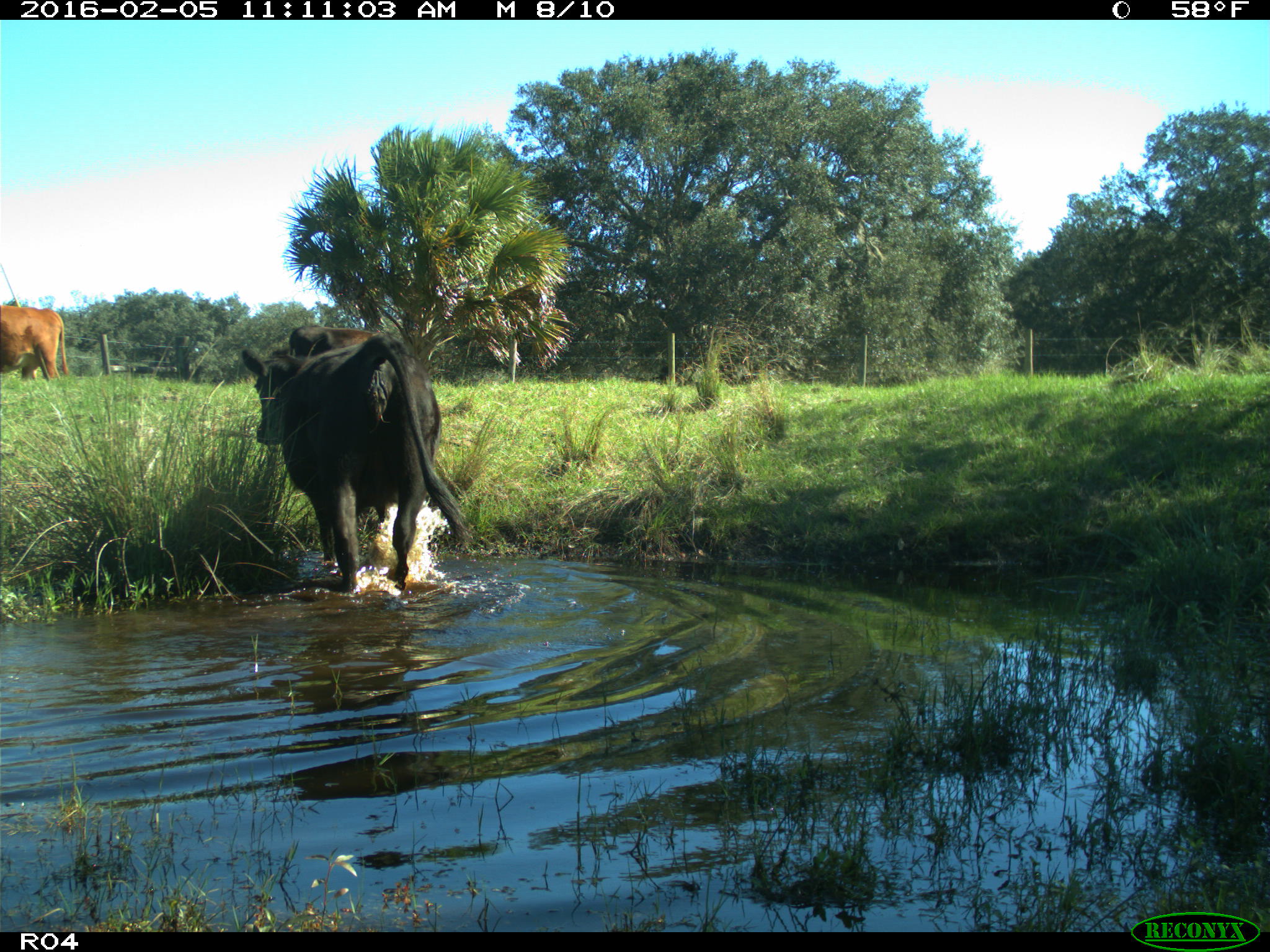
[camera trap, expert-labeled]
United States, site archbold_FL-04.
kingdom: Animalia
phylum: Chordata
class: Mammalia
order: Artiodactyla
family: Bovidae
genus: Bos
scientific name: Bos taurus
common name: domestic cow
Bos taurus (domestic cow).